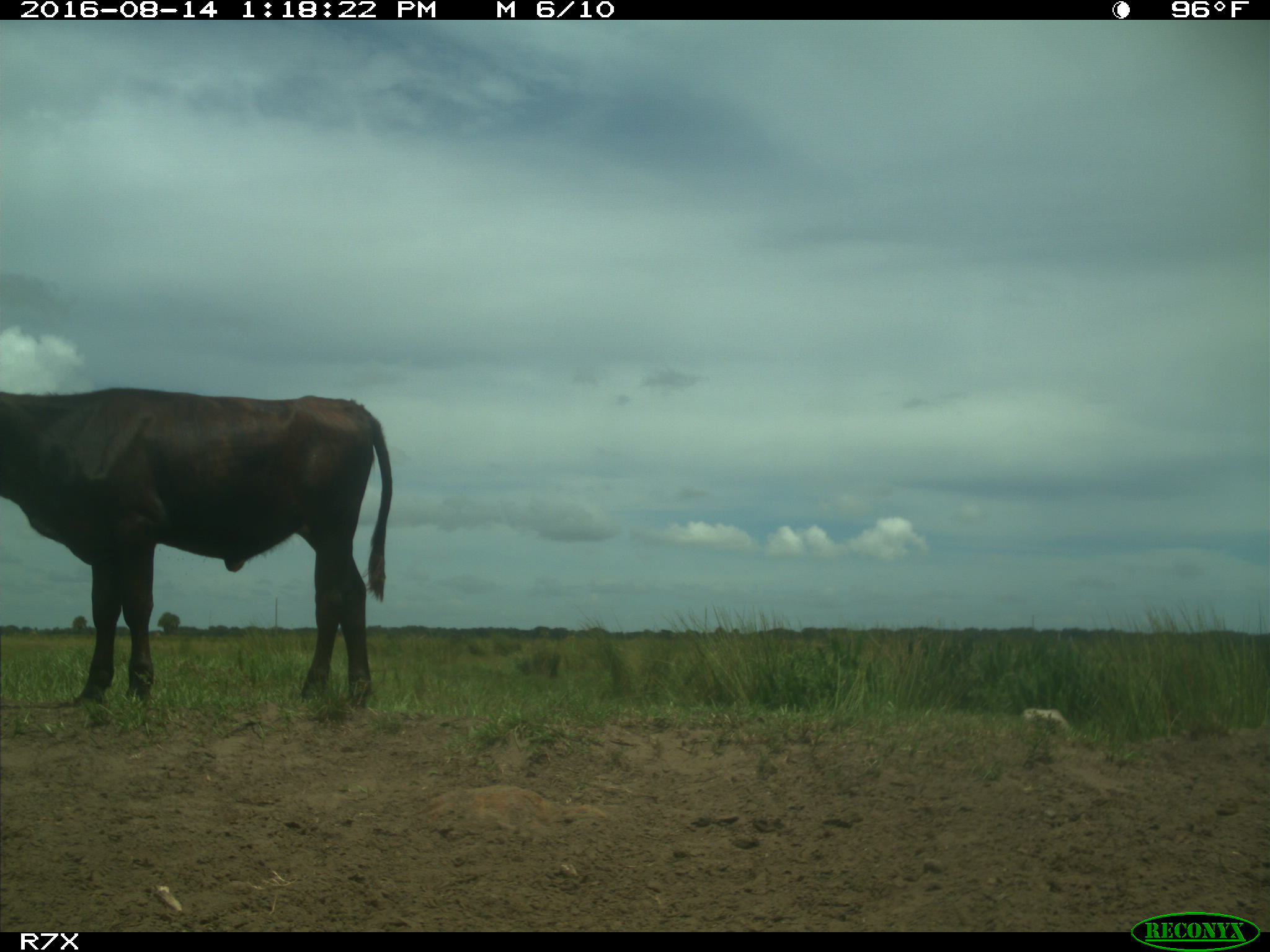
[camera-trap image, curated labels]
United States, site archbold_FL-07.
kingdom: Animalia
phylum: Chordata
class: Mammalia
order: Artiodactyla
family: Bovidae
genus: Bos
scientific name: Bos taurus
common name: domestic cow